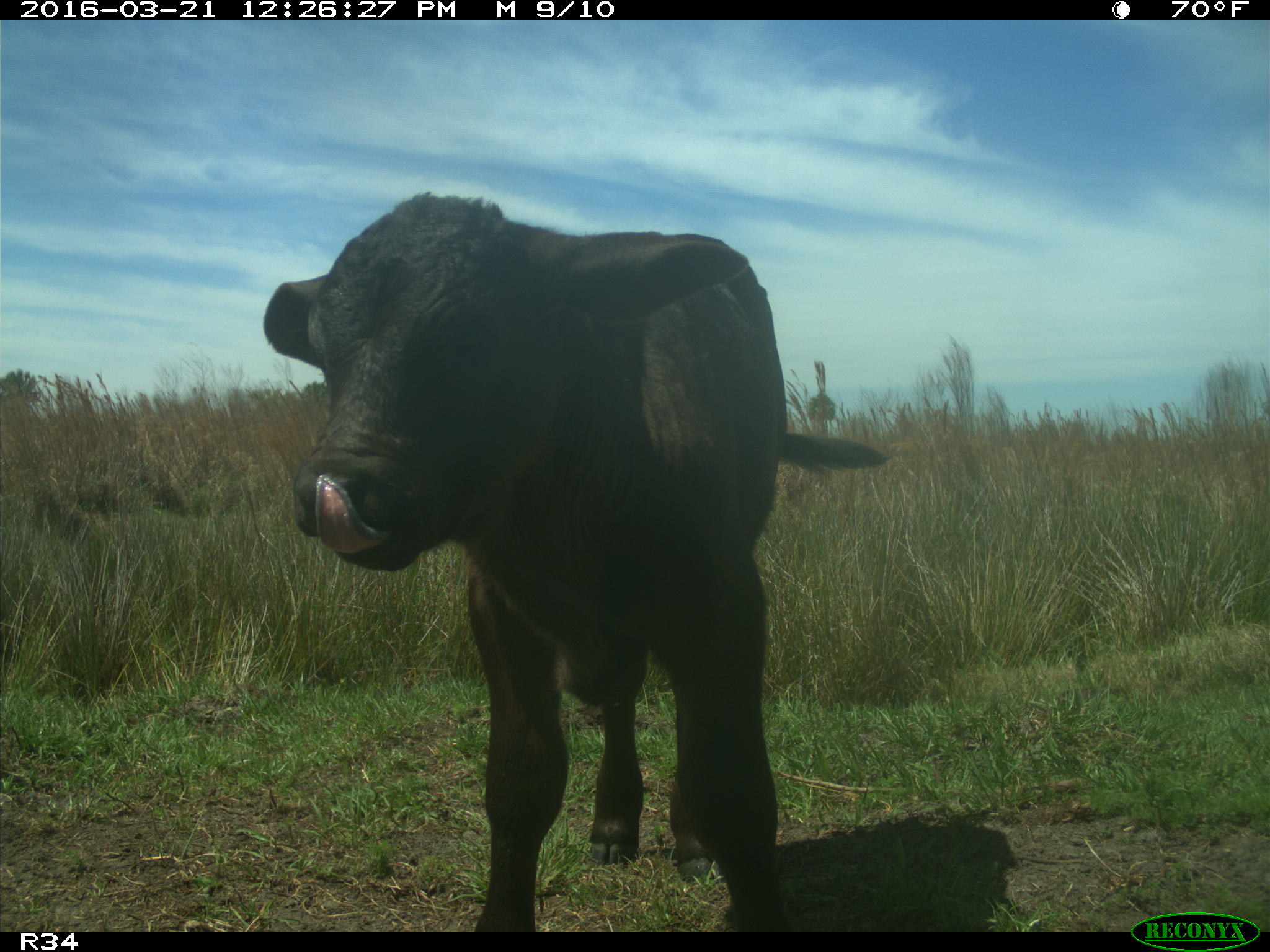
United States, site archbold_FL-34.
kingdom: Animalia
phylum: Chordata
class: Mammalia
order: Artiodactyla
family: Bovidae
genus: Bos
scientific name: Bos taurus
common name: domestic cow